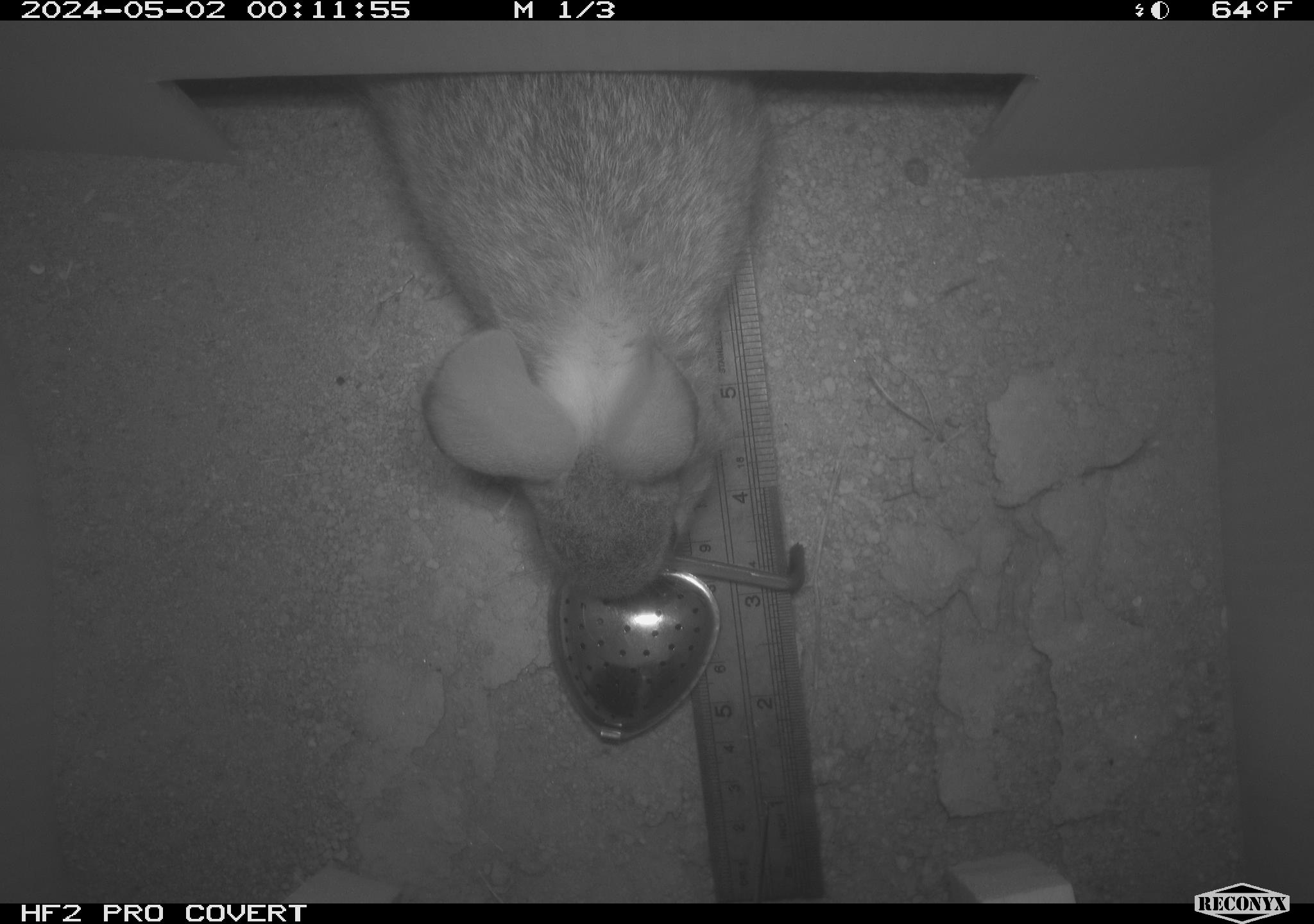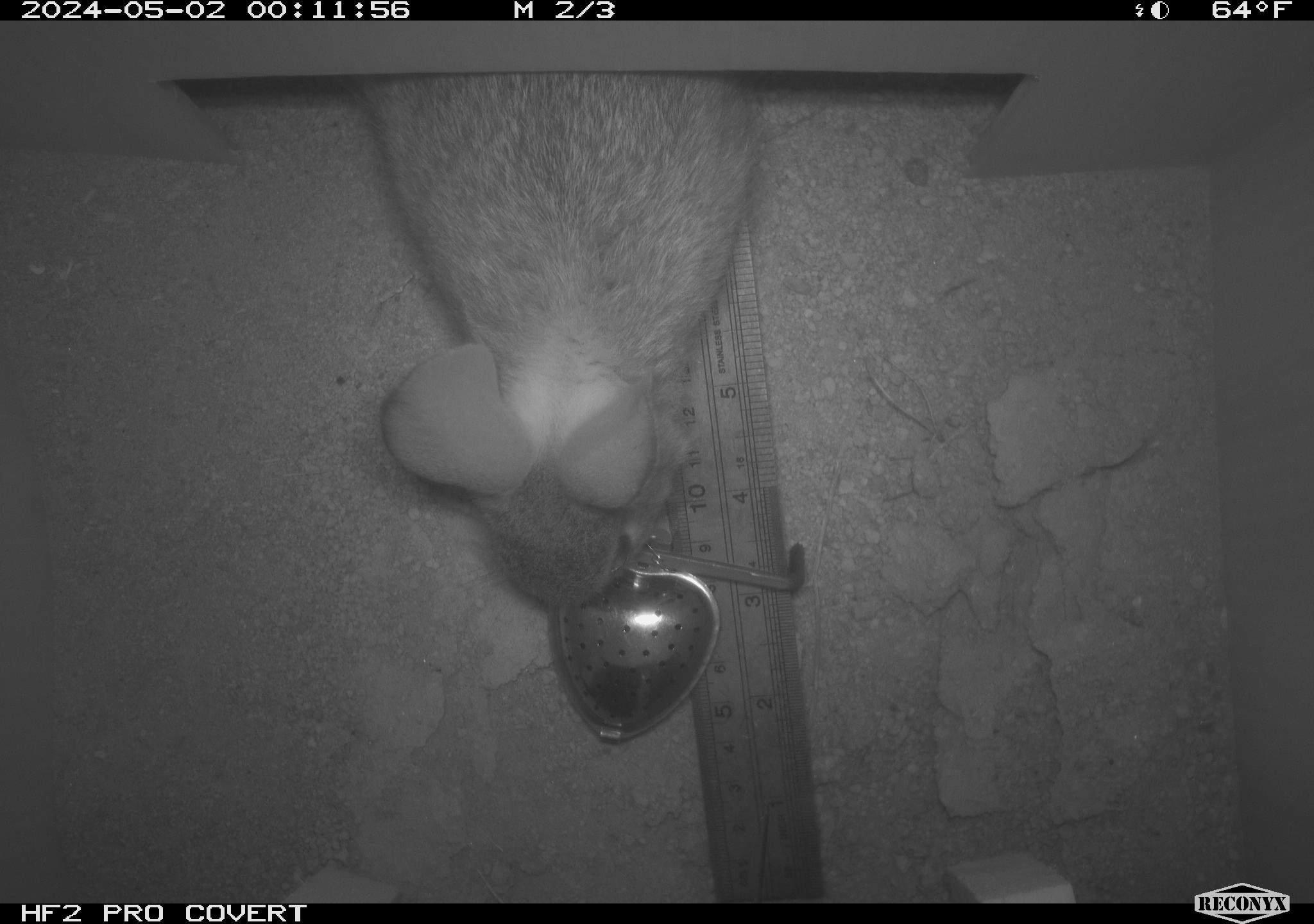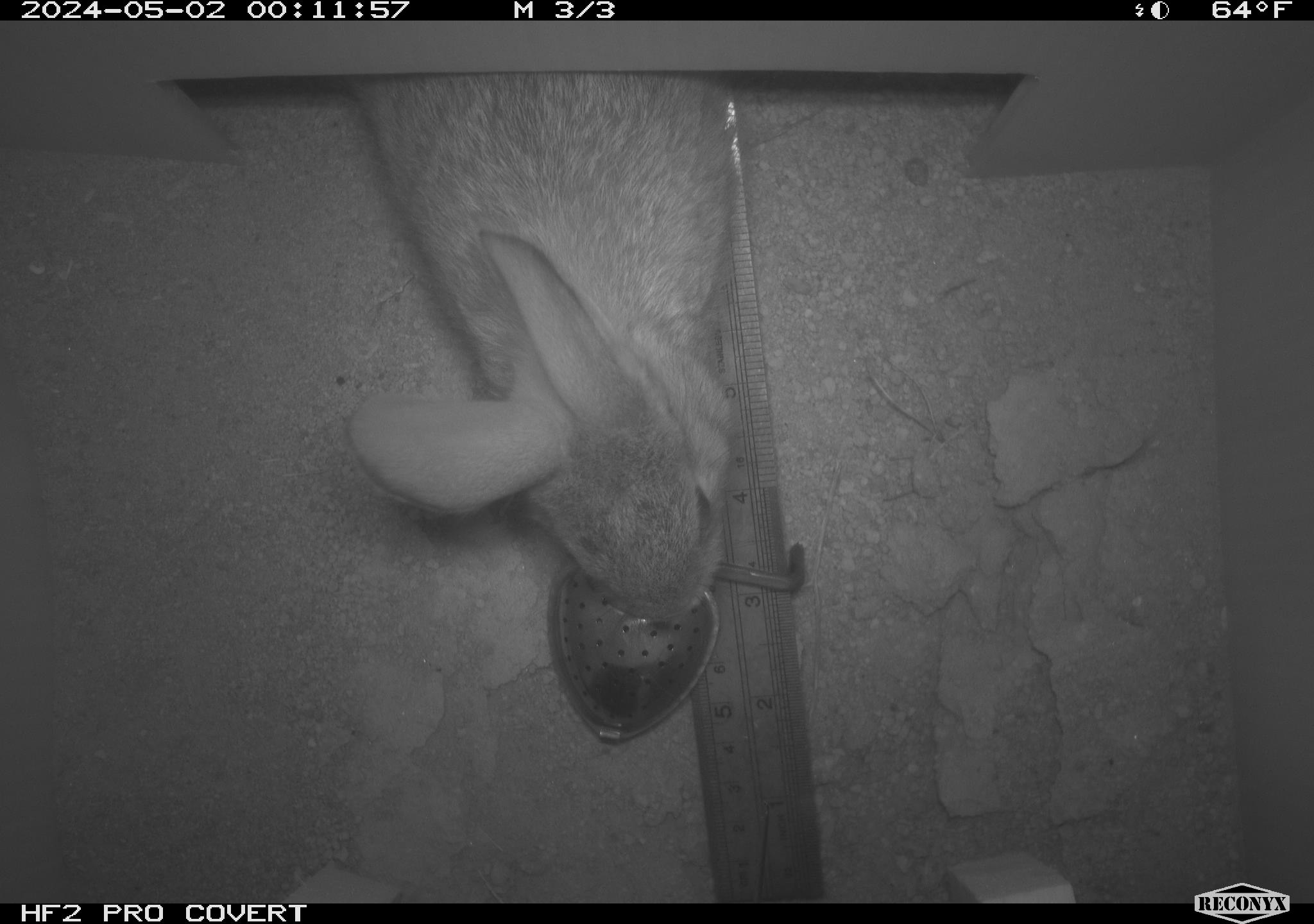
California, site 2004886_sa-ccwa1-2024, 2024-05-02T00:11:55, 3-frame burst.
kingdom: Animalia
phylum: Chordata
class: Mammalia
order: Lagomorpha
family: Leporidae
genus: Sylvilagus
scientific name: Sylvilagus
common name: cottontail rabbits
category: sylvilagus species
Sylvilagus species (cottontail rabbits) (Sylvilagus).